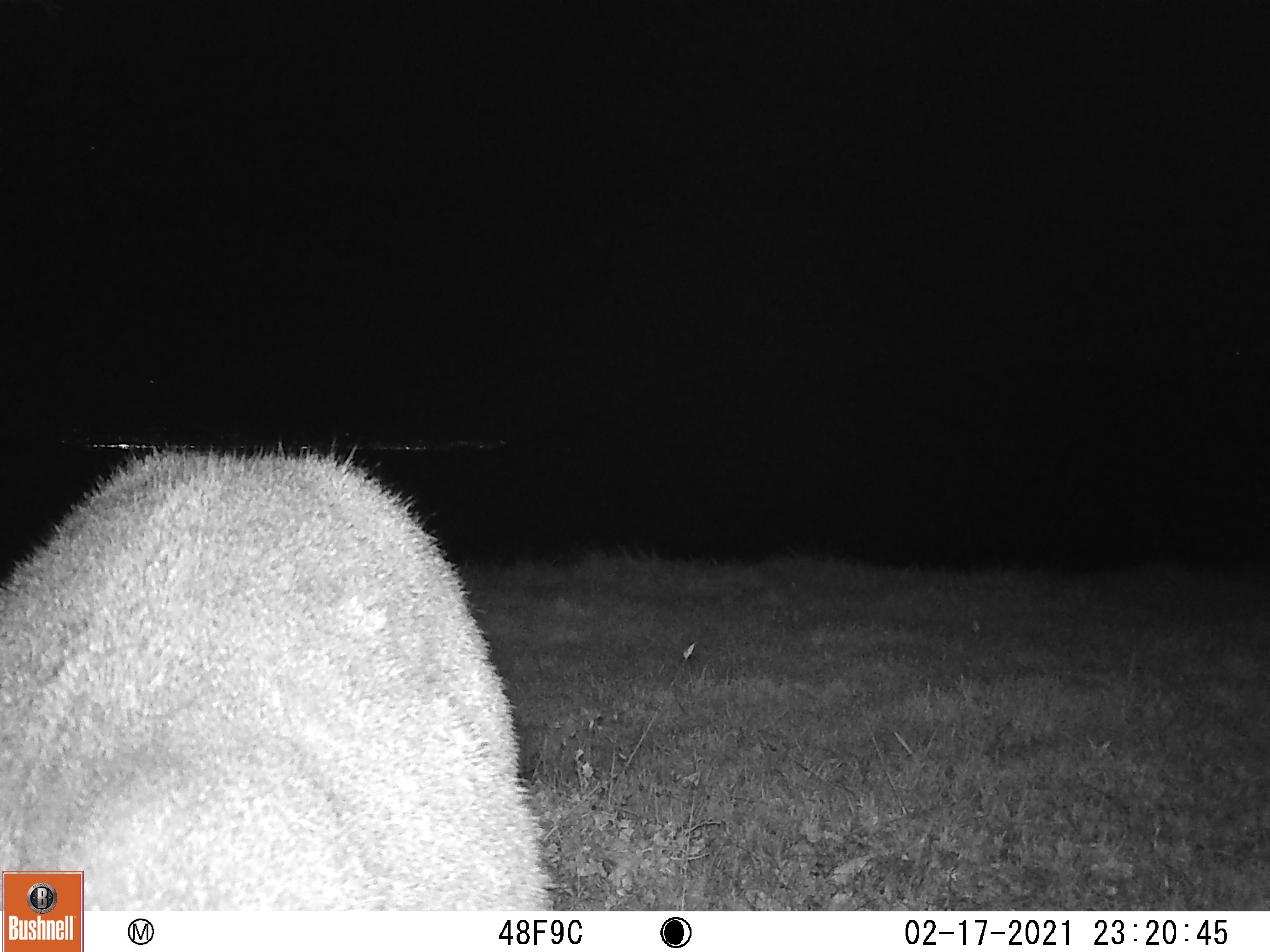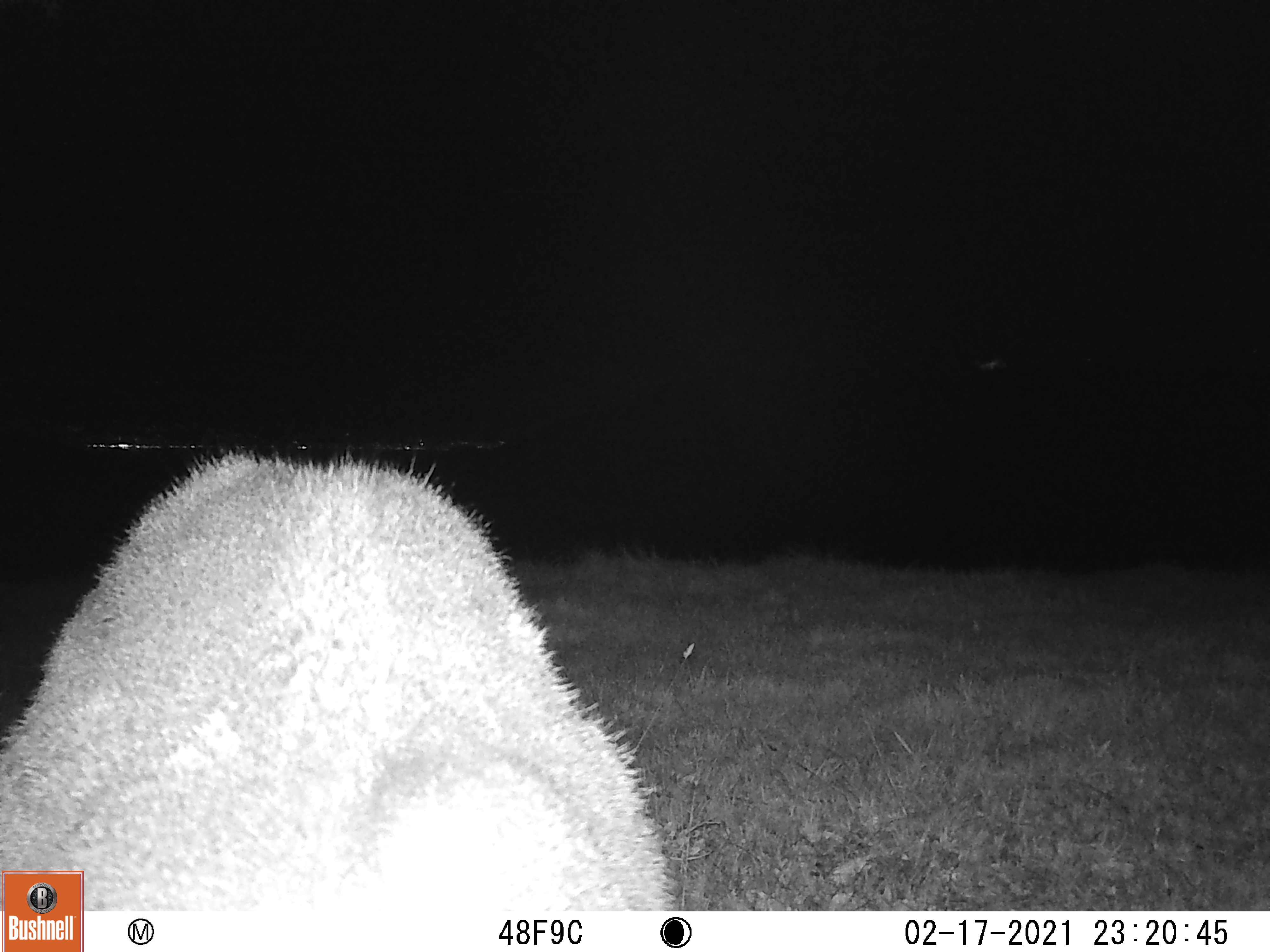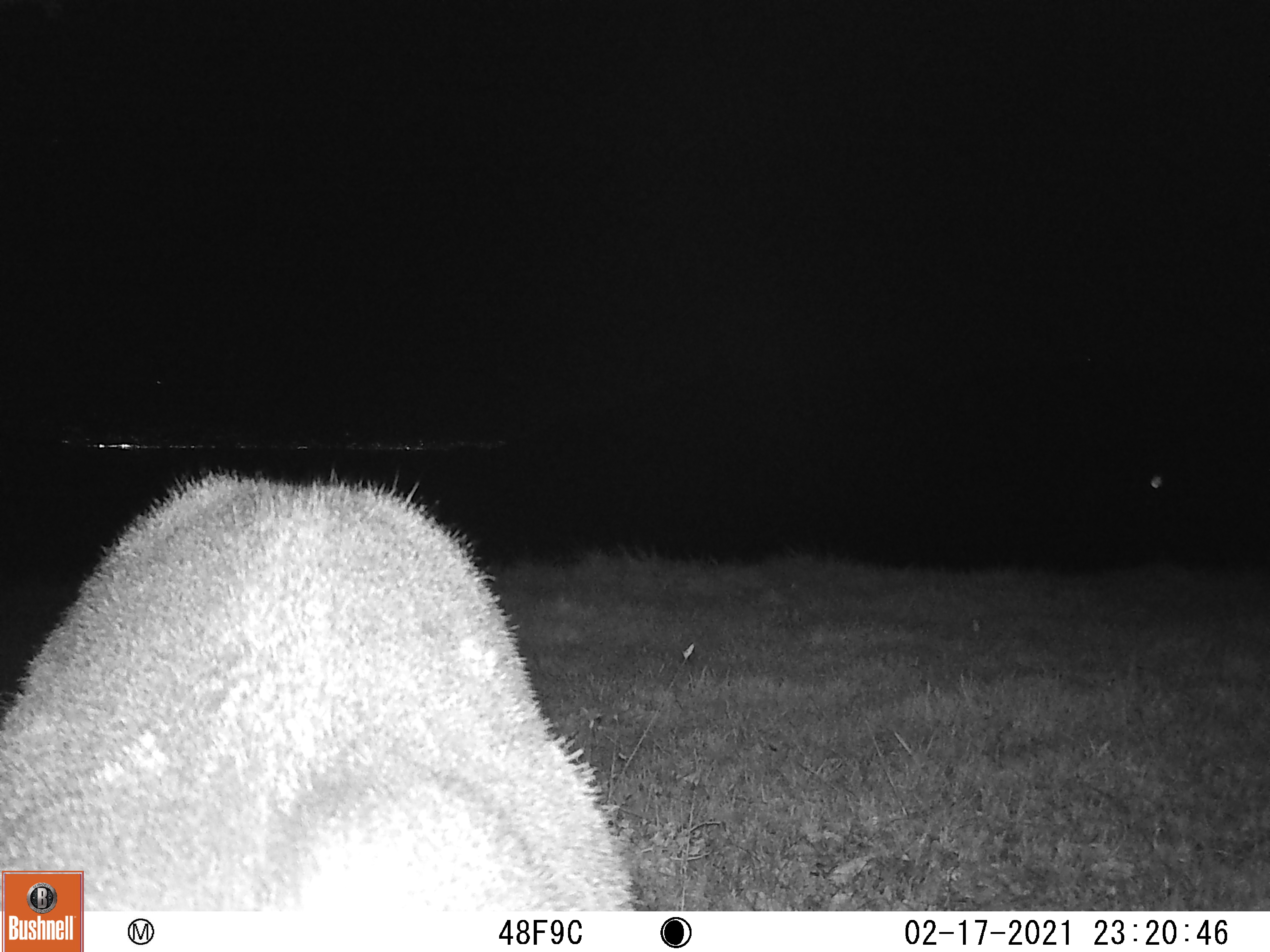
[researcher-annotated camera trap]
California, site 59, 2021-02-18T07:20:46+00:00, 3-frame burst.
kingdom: Animalia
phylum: Chordata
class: Mammalia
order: Artiodactyla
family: Cervidae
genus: Odocoileus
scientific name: Odocoileus hemionus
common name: mule deer